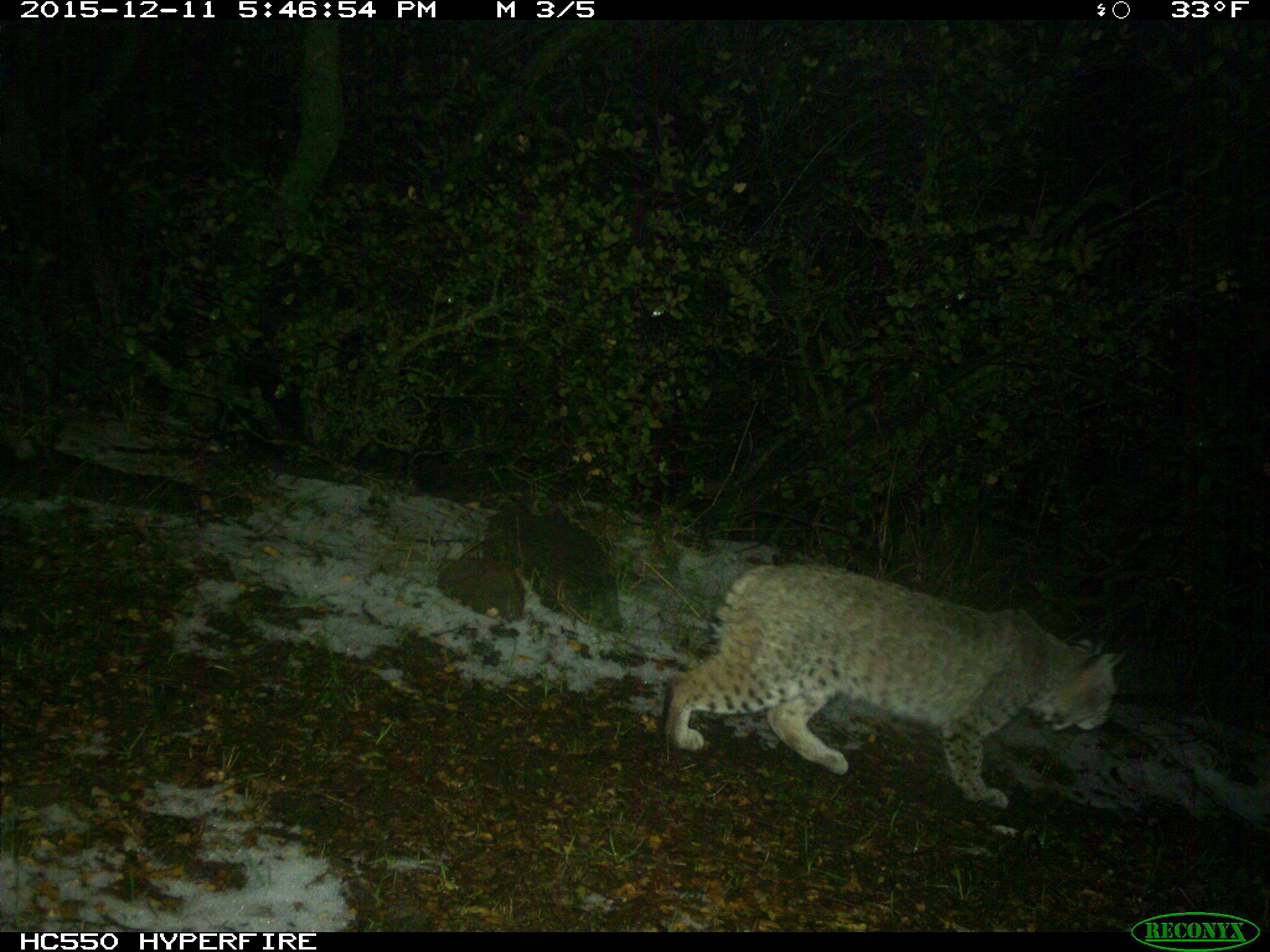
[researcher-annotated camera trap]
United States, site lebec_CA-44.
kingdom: Animalia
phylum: Chordata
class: Mammalia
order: Carnivora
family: Felidae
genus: Lynx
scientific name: Lynx rufus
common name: bobcat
Lynx rufus (bobcat).